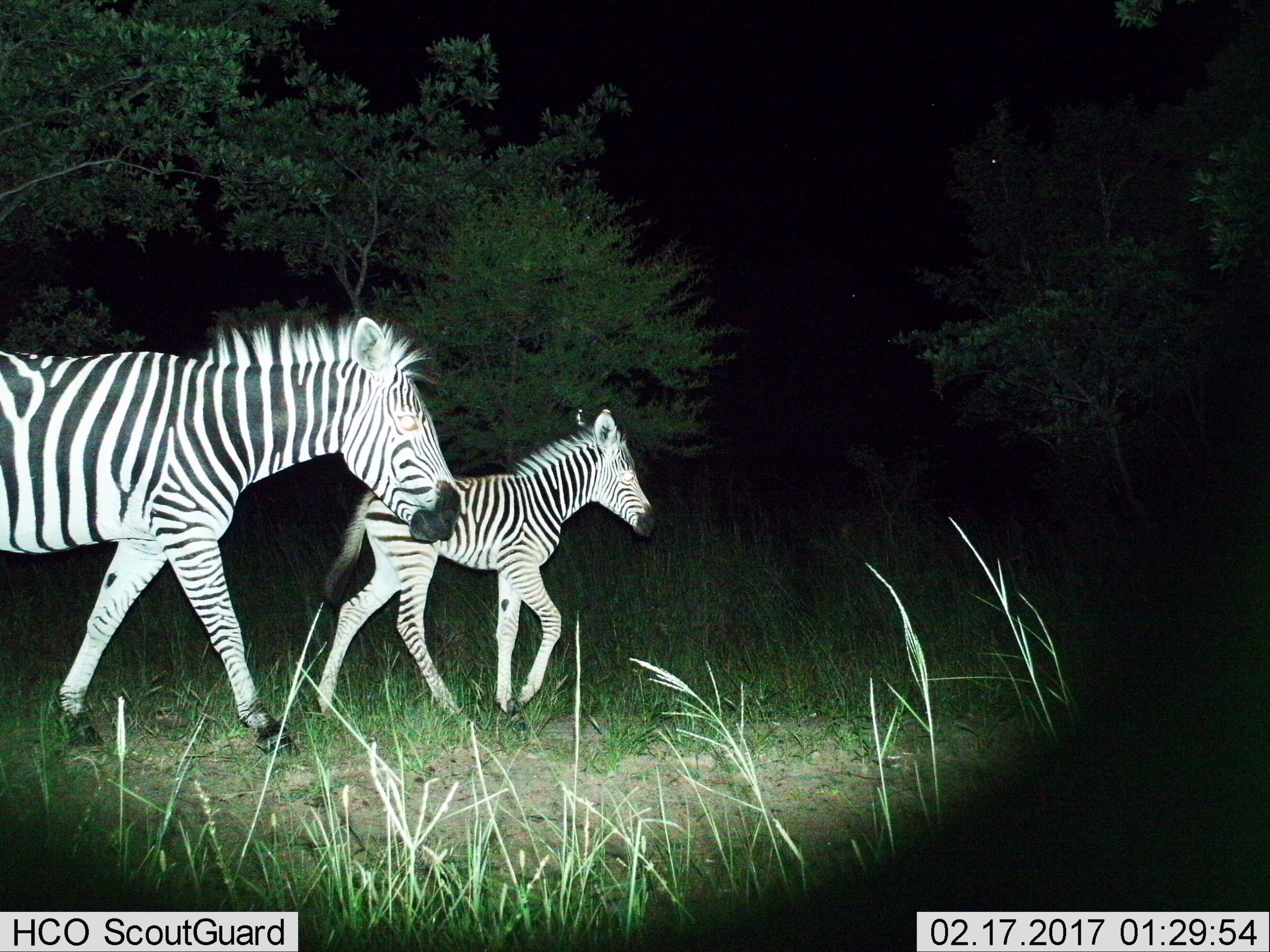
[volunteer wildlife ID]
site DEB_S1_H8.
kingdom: Animalia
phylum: Chordata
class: Mammalia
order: Perissodactyla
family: Equidae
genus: Equus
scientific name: Equus quagga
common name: plains zebra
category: zebraplains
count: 2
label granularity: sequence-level